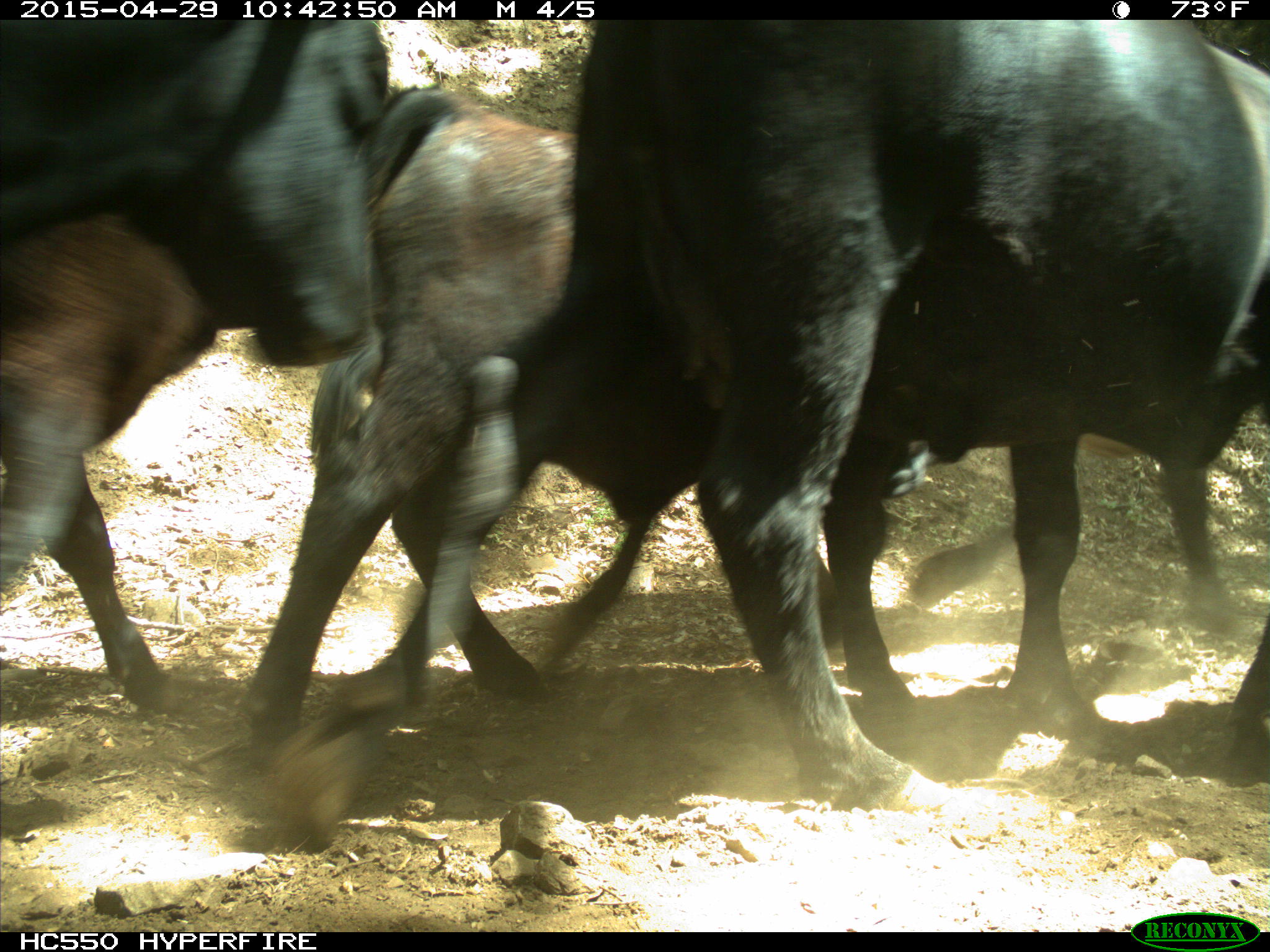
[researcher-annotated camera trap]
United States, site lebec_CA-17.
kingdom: Animalia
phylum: Chordata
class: Mammalia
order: Artiodactyla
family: Bovidae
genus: Bos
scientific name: Bos taurus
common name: domestic cow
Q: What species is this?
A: Bos taurus (domestic cow).